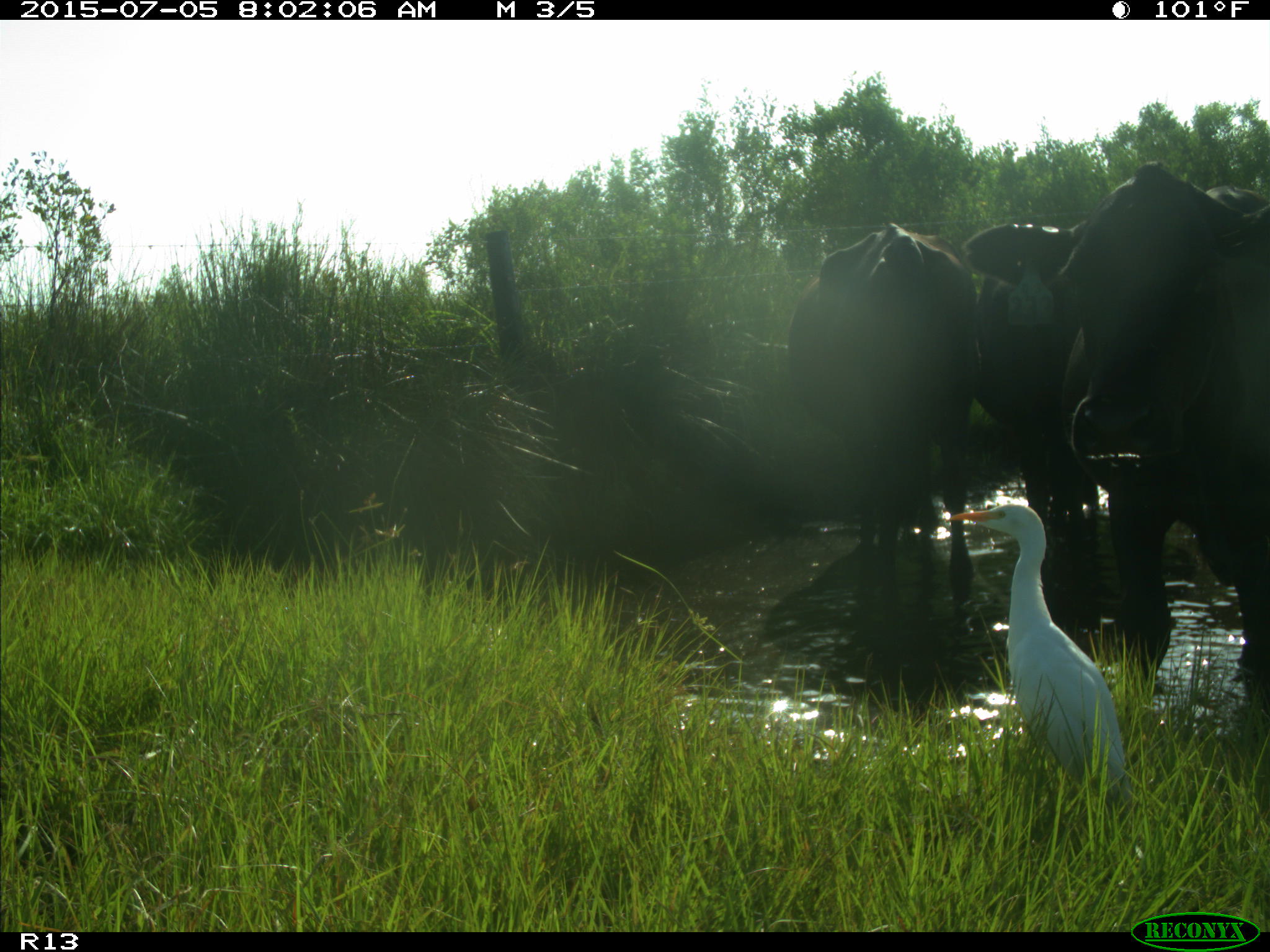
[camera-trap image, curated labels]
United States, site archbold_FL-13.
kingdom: Animalia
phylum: Chordata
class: Mammalia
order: Artiodactyla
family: Bovidae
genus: Bos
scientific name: Bos taurus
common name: domestic cow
Bos taurus (domestic cow).